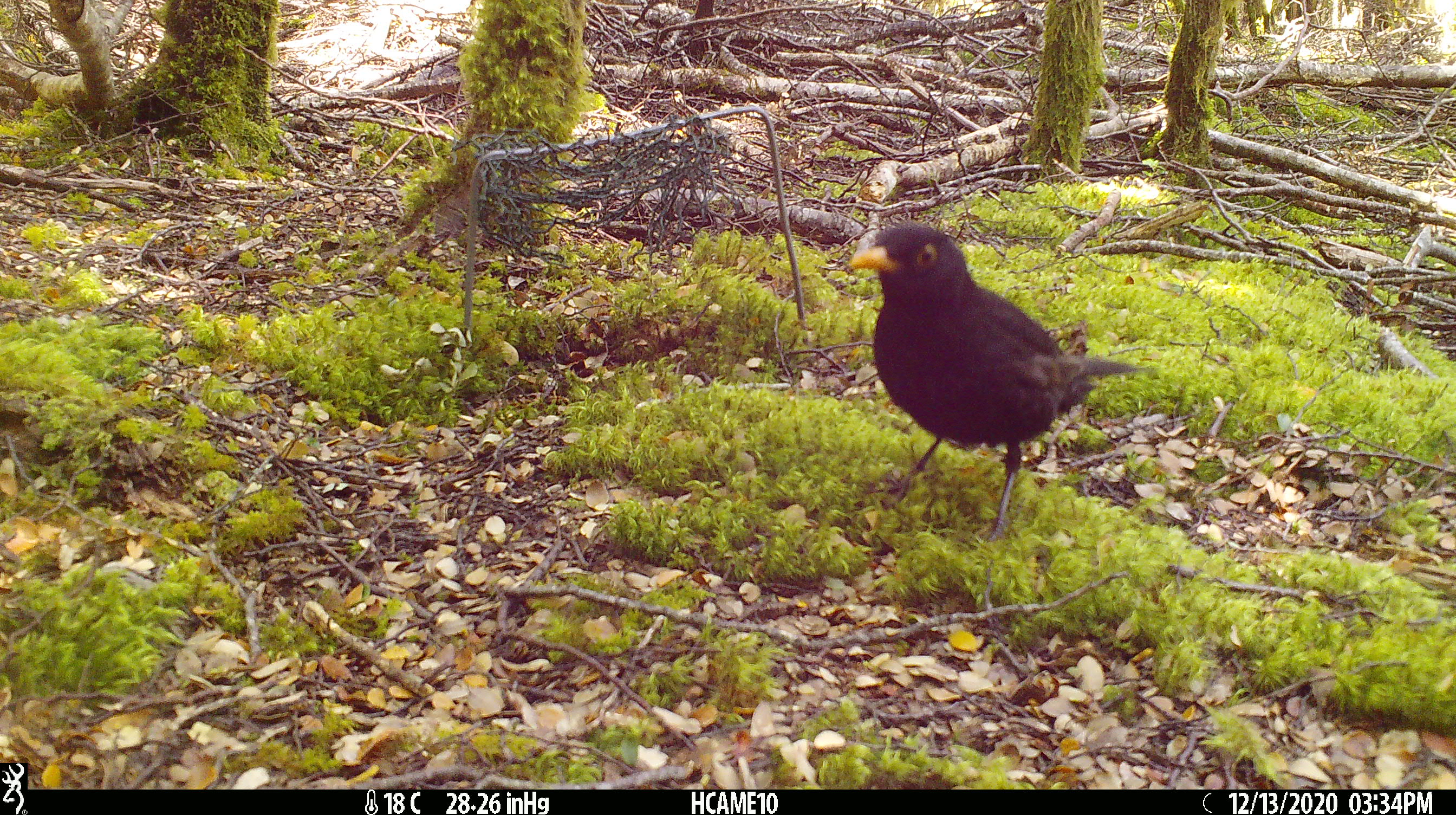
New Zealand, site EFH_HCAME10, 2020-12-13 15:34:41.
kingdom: Animalia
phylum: Chordata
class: Aves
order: Passeriformes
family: Turdidae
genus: Turdus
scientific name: Turdus merula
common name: eurasian blackbird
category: blackbird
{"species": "blackbird (eurasian blackbird) (Turdus merula)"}